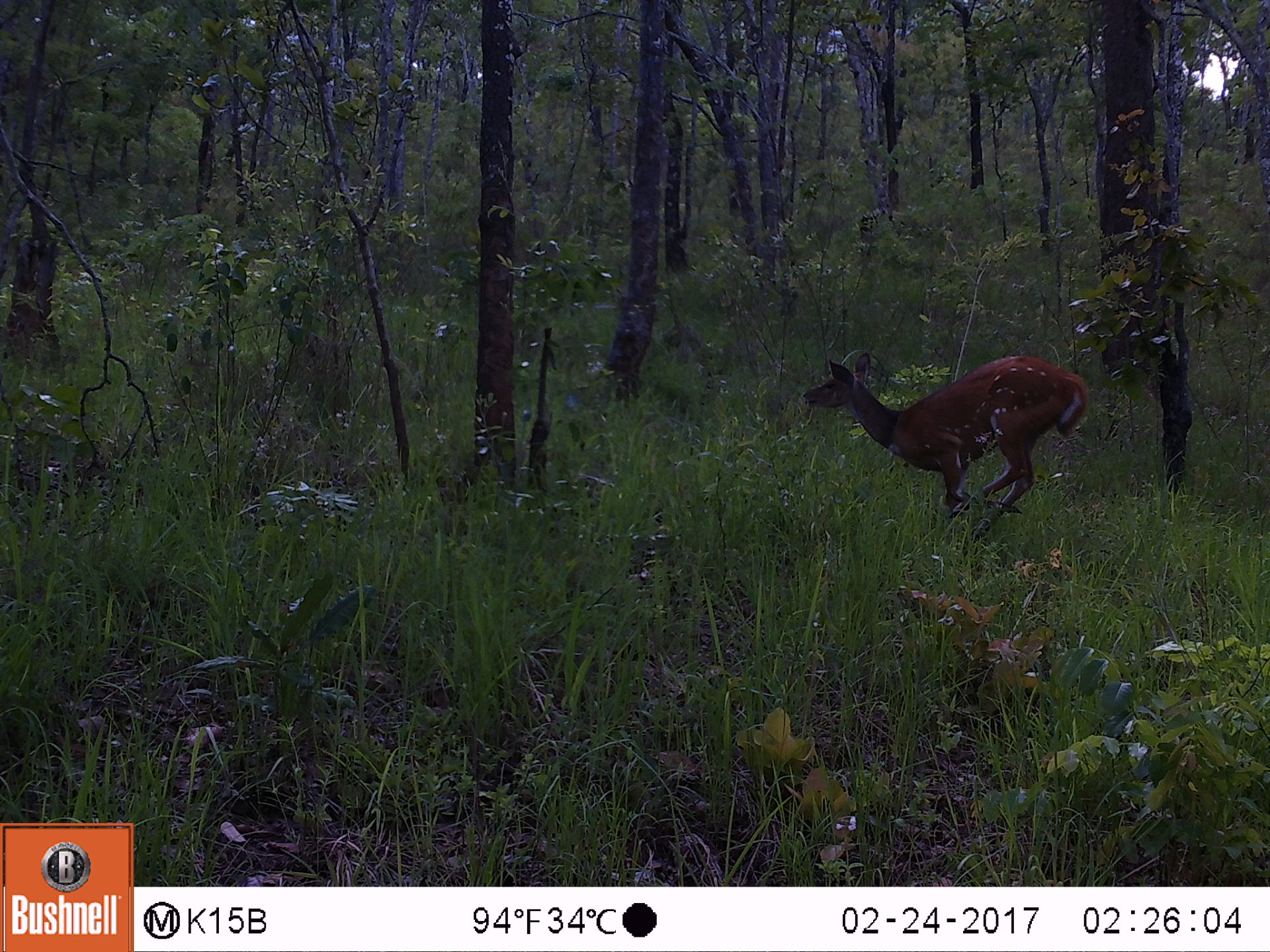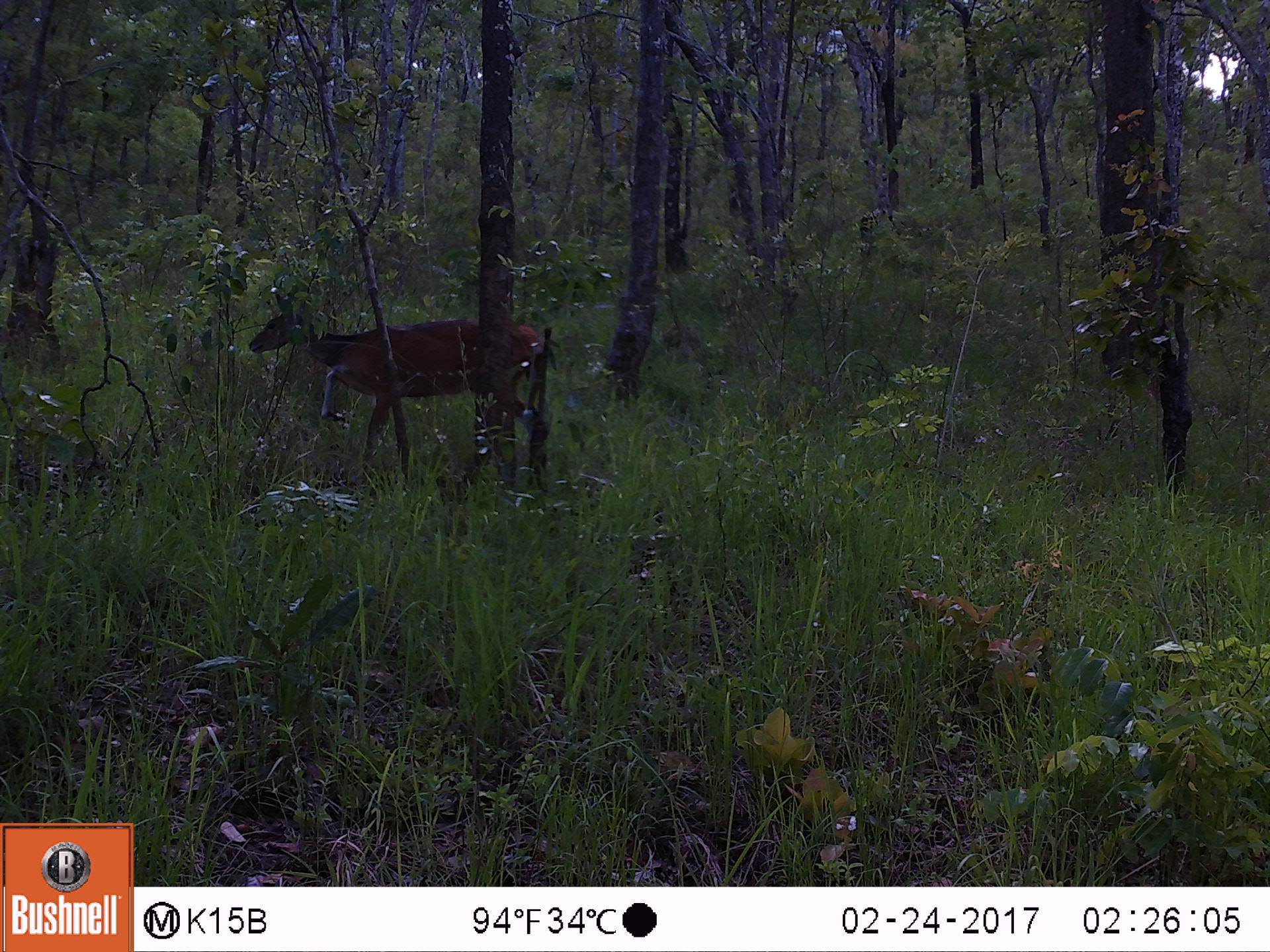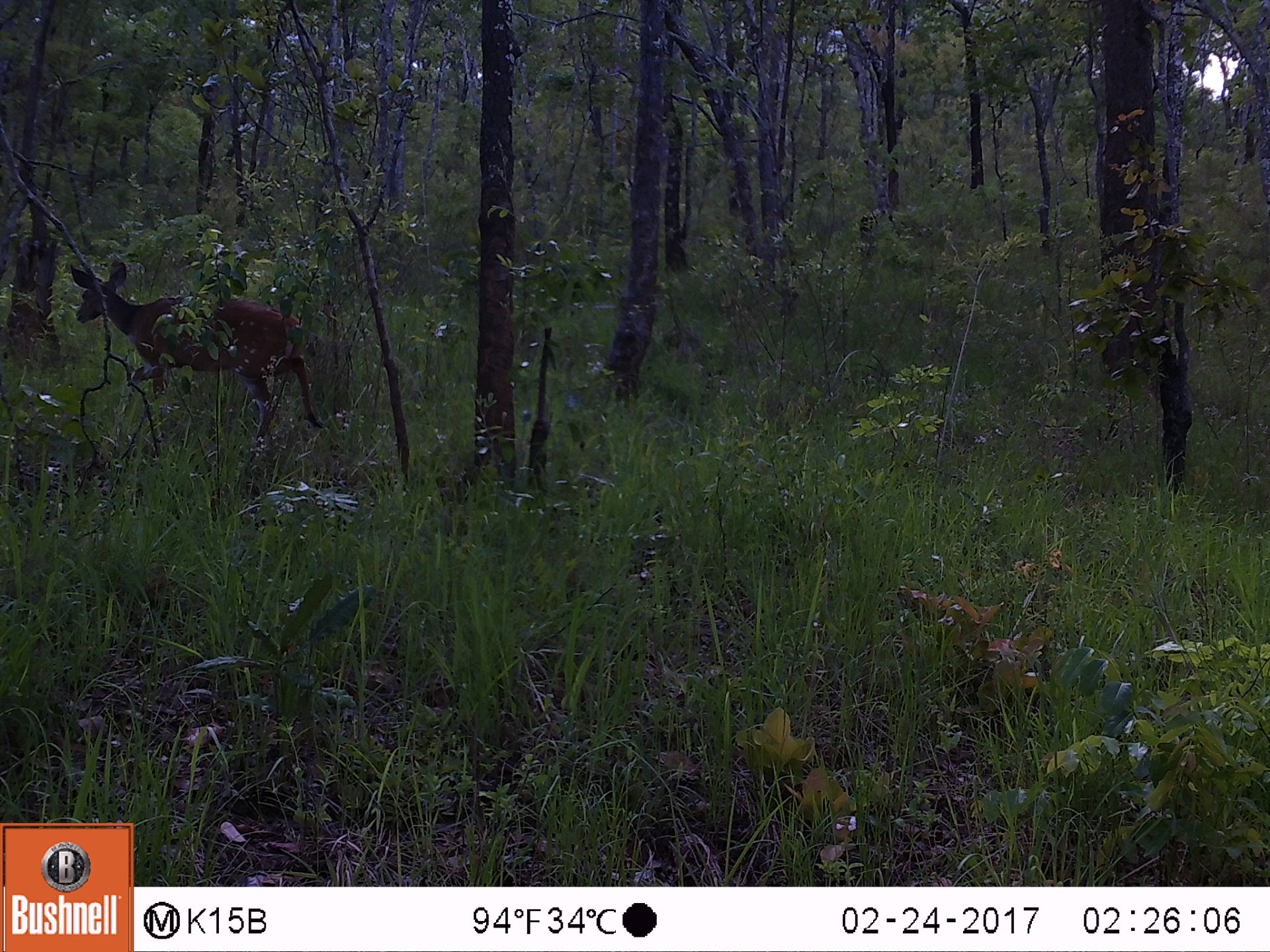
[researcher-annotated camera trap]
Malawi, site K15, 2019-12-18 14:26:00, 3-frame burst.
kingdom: Animalia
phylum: Chordata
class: Mammalia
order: Artiodactyla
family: Bovidae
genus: Tragelaphus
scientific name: Tragelaphus sylvaticus sylvaticus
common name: cape bushbuck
Cape bushbuck (Tragelaphus sylvaticus sylvaticus), count 1.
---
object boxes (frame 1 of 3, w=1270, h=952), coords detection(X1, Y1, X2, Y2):
cape bushbuck: detection(801, 348, 1089, 529)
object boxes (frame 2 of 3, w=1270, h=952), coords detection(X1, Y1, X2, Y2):
cape bushbuck: detection(246, 291, 550, 490)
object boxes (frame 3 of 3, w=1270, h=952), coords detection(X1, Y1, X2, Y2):
cape bushbuck: detection(64, 259, 320, 456)